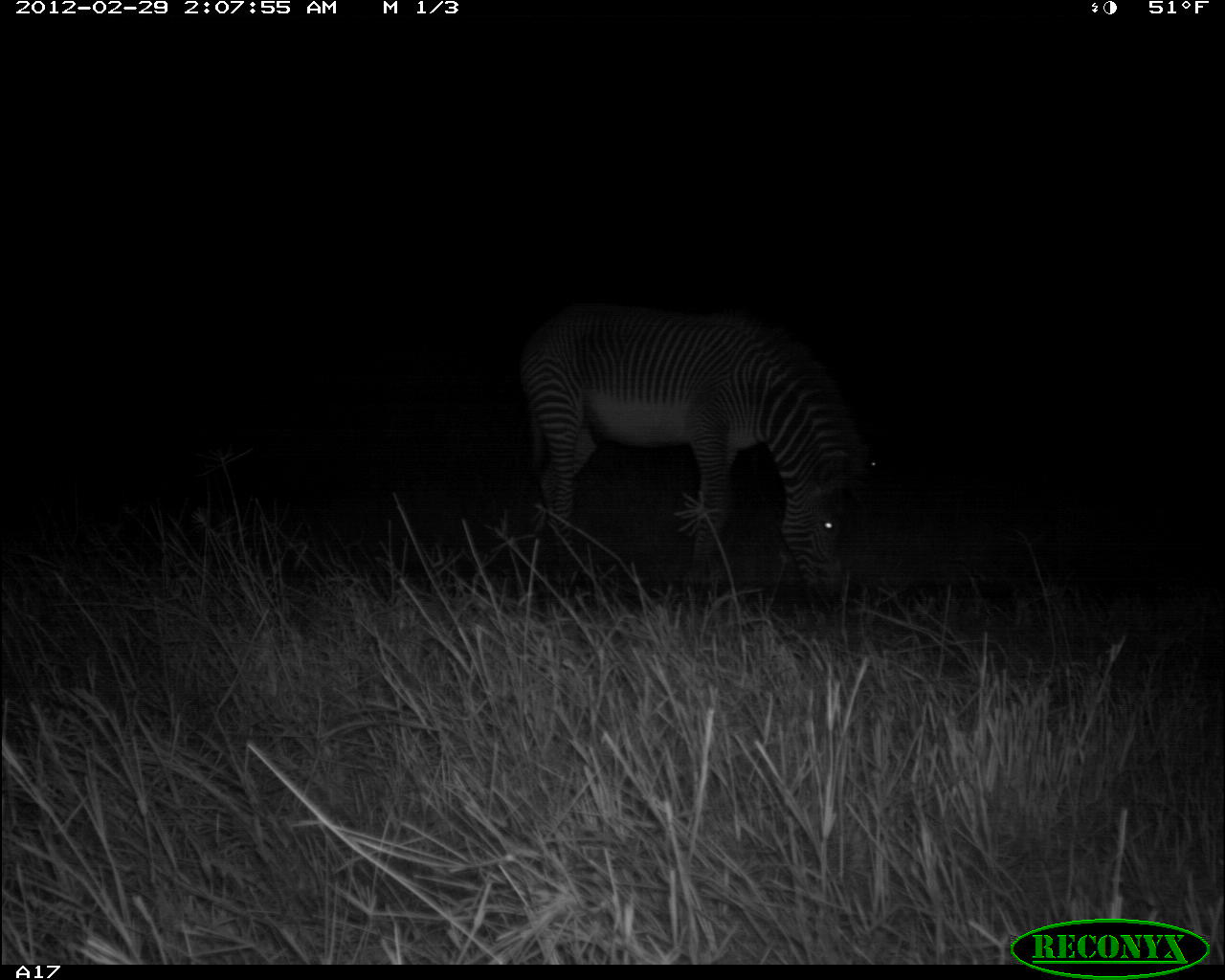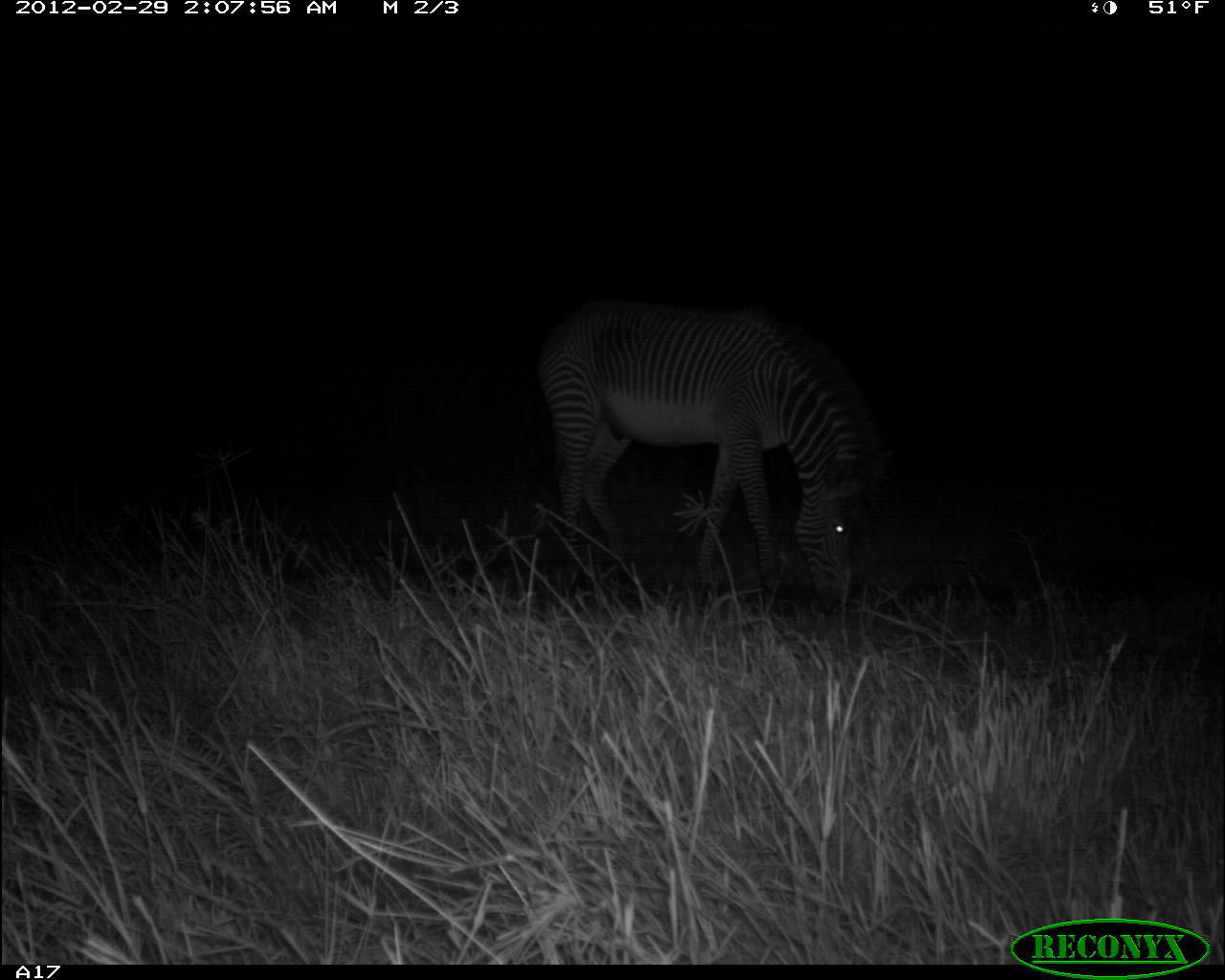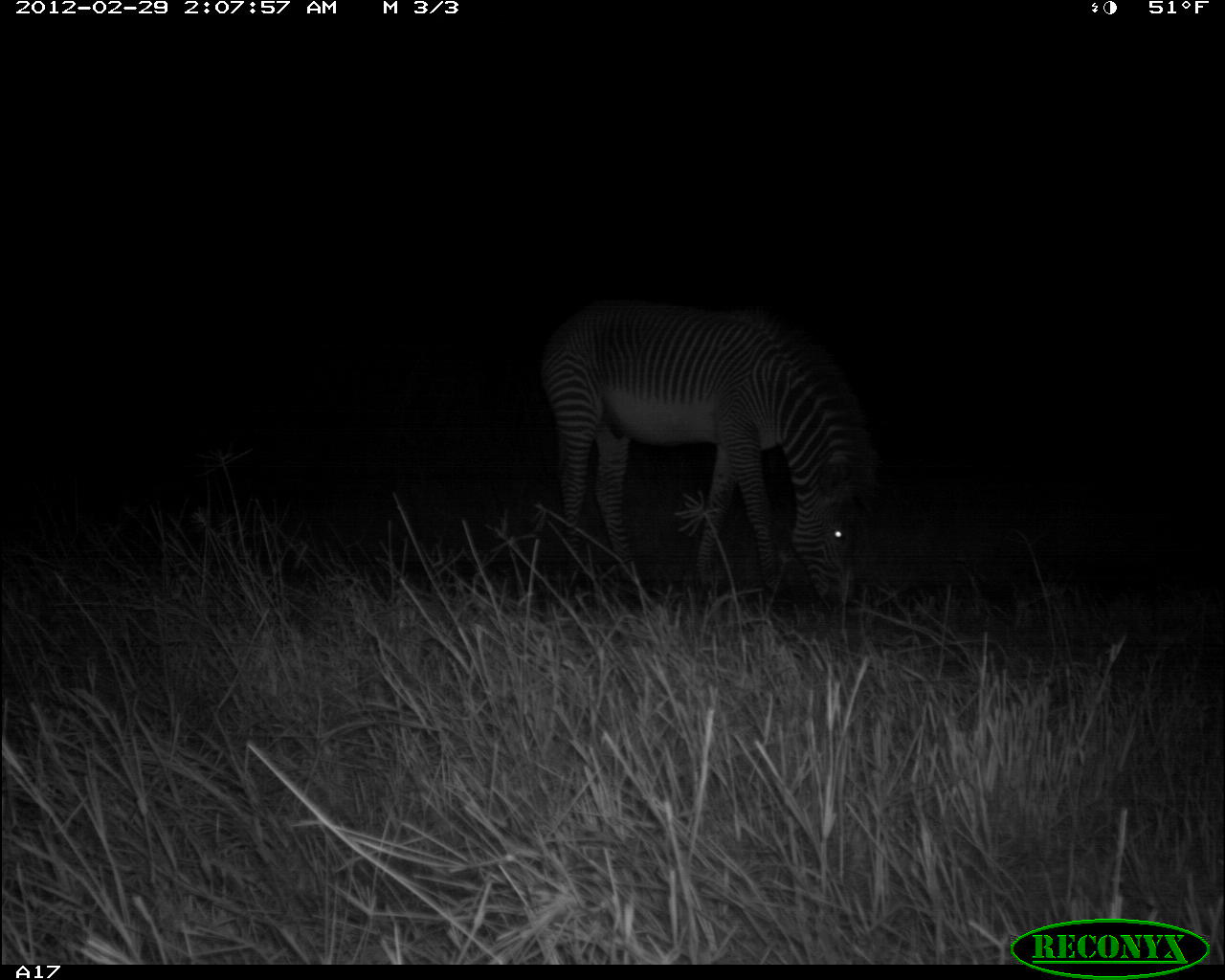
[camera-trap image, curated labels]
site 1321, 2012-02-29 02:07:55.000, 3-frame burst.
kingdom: Animalia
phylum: Chordata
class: Mammalia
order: Perissodactyla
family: Equidae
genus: Equus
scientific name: Equus grevyi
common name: grévy's zebra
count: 1